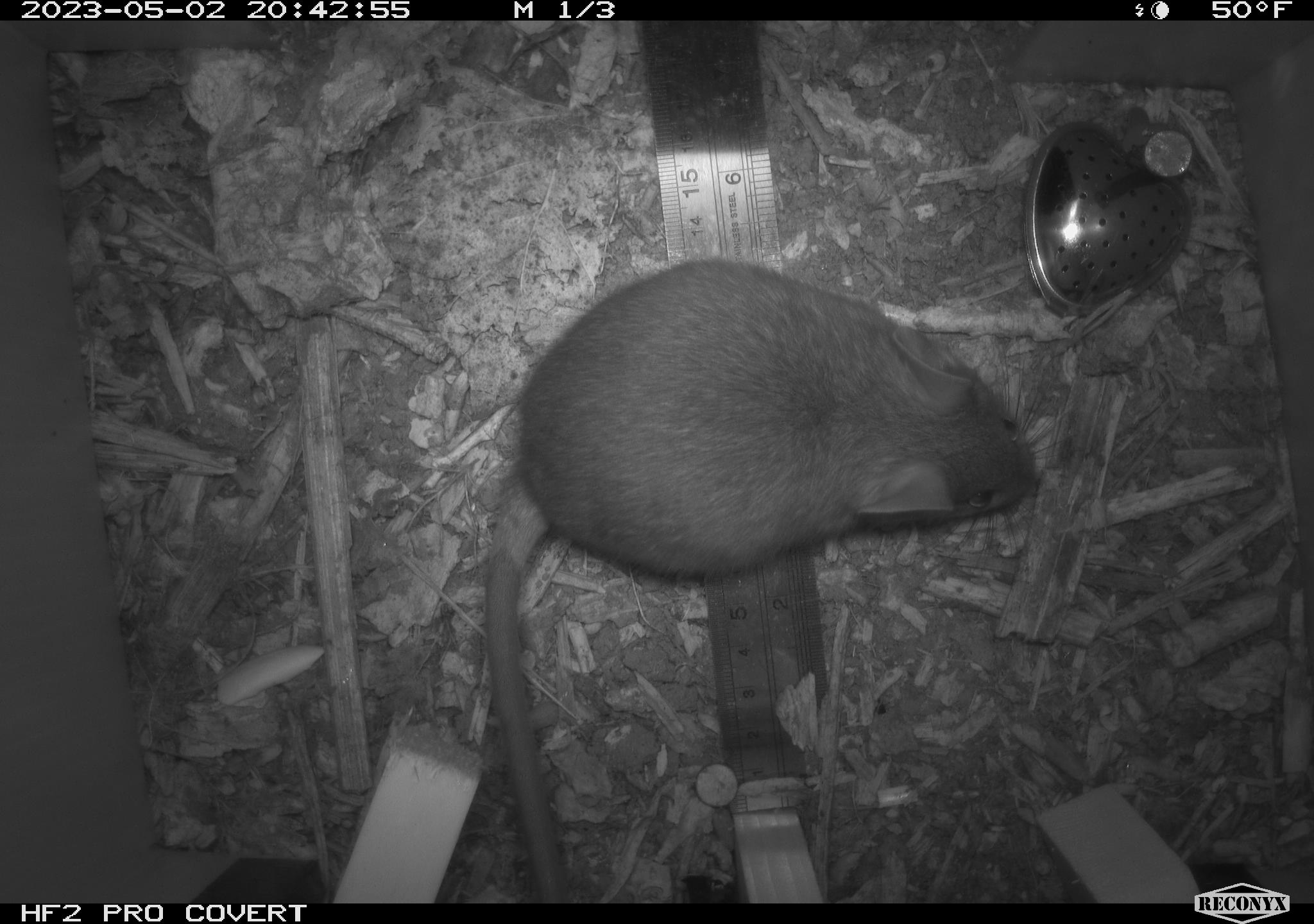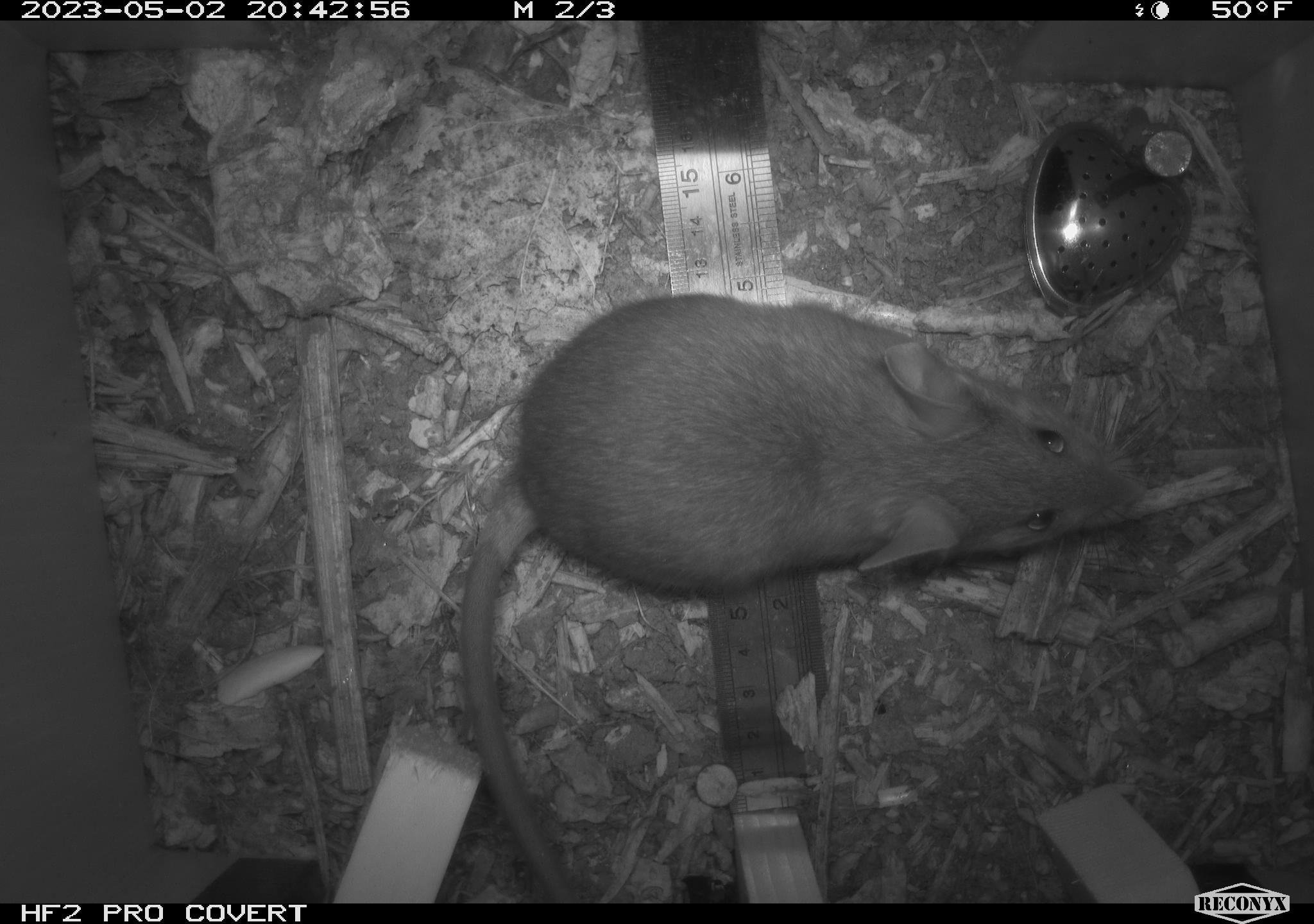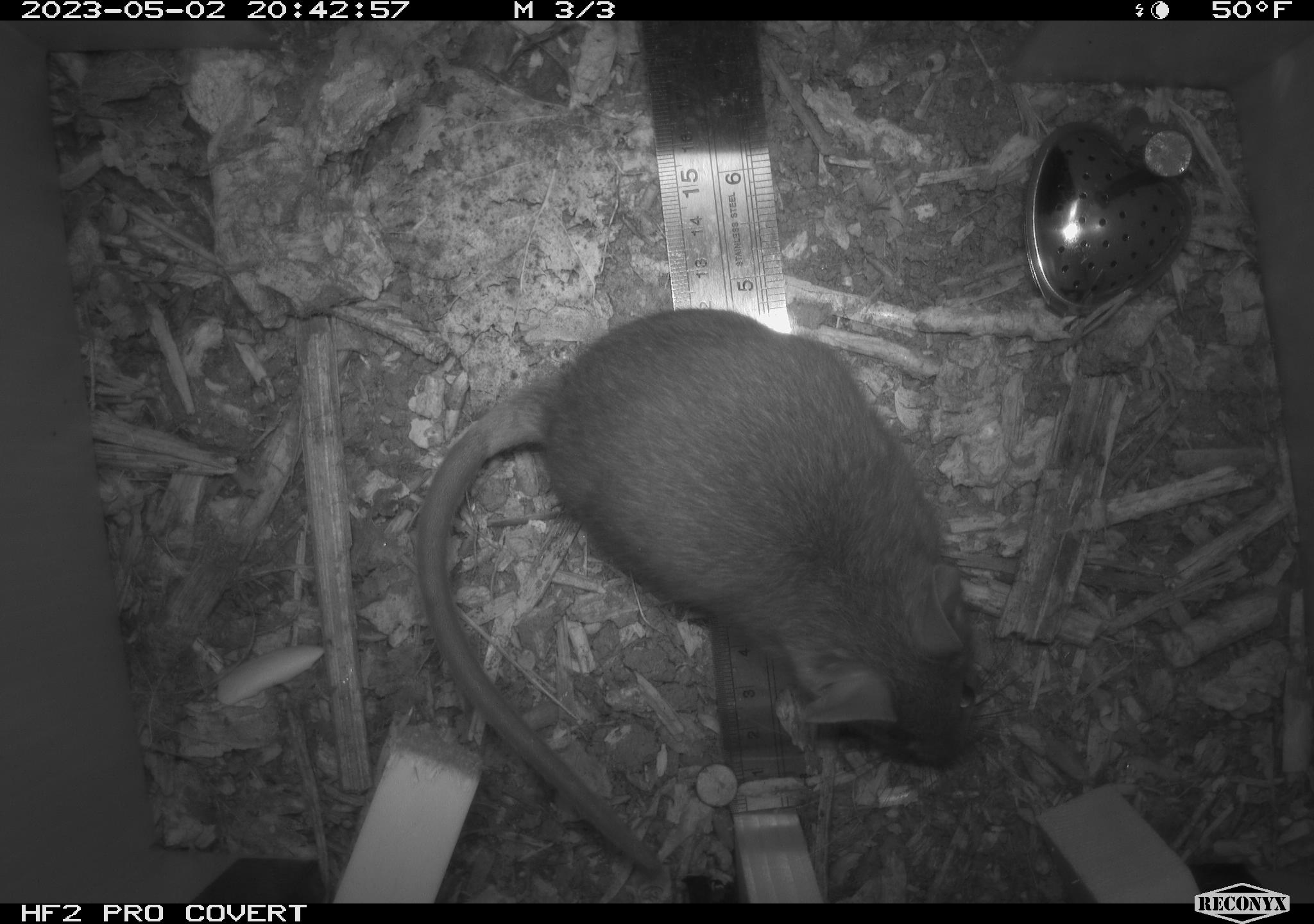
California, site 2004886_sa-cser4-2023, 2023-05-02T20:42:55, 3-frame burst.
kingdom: Animalia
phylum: Chordata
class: Mammalia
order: Rodentia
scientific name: Rodentia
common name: woodrat or rat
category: woodrat or rat species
Woodrat or rat species (woodrat or rat) (Rodentia).